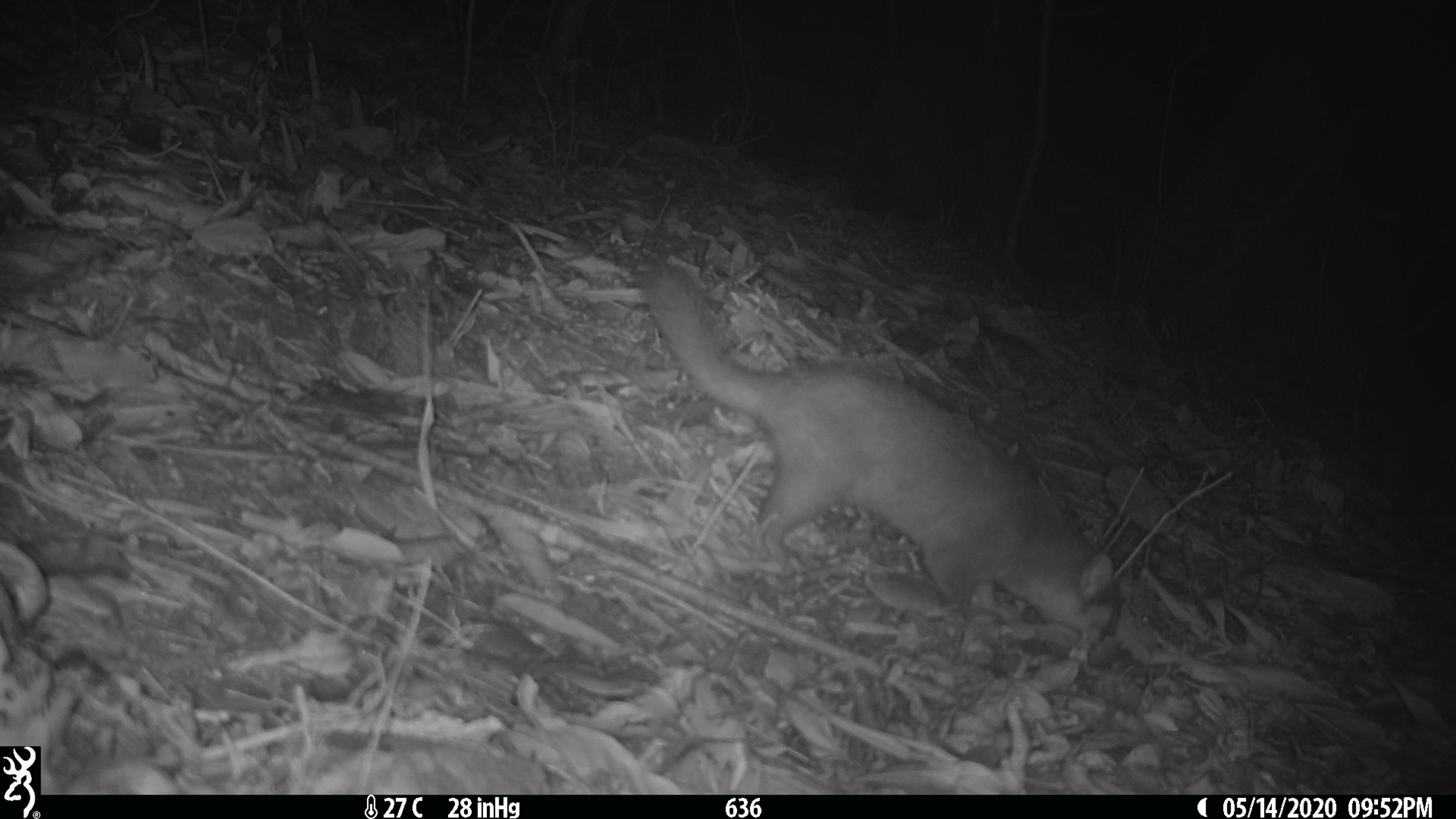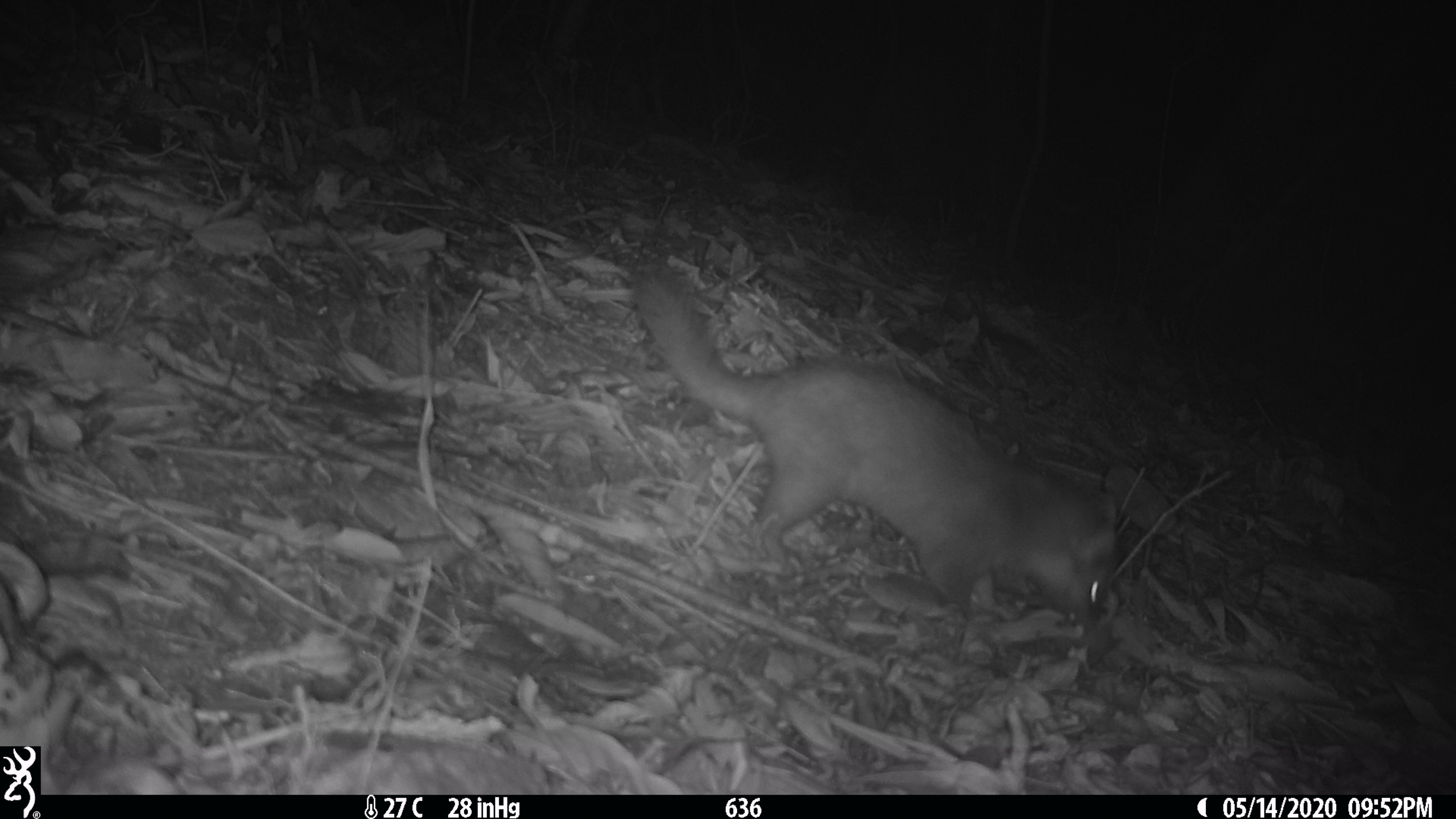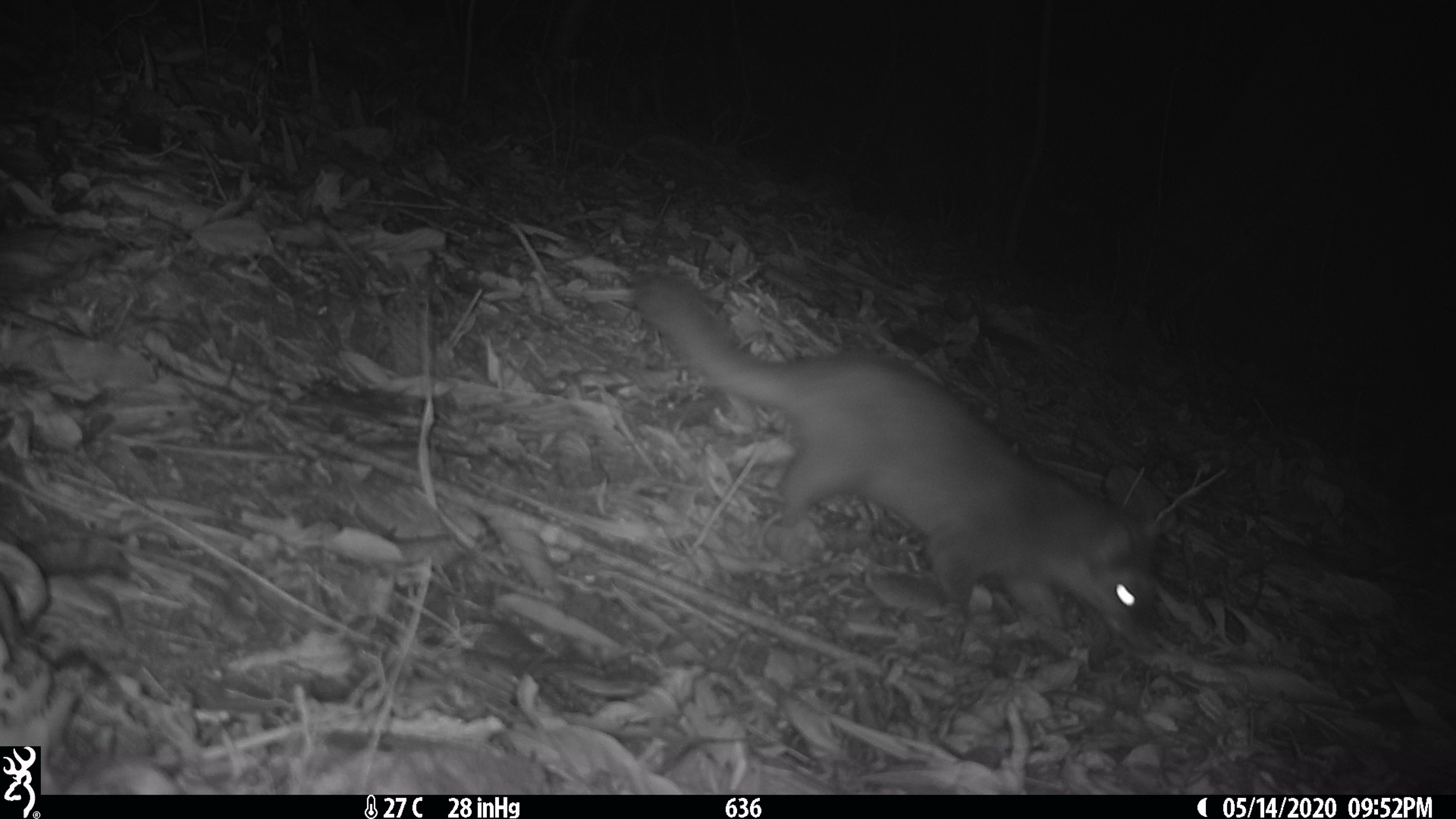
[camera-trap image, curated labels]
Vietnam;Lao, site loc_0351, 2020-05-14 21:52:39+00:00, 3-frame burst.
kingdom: Animalia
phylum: Chordata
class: Mammalia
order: Carnivora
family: Mustelidae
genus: Melogale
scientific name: Melogale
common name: ferret badger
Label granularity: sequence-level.